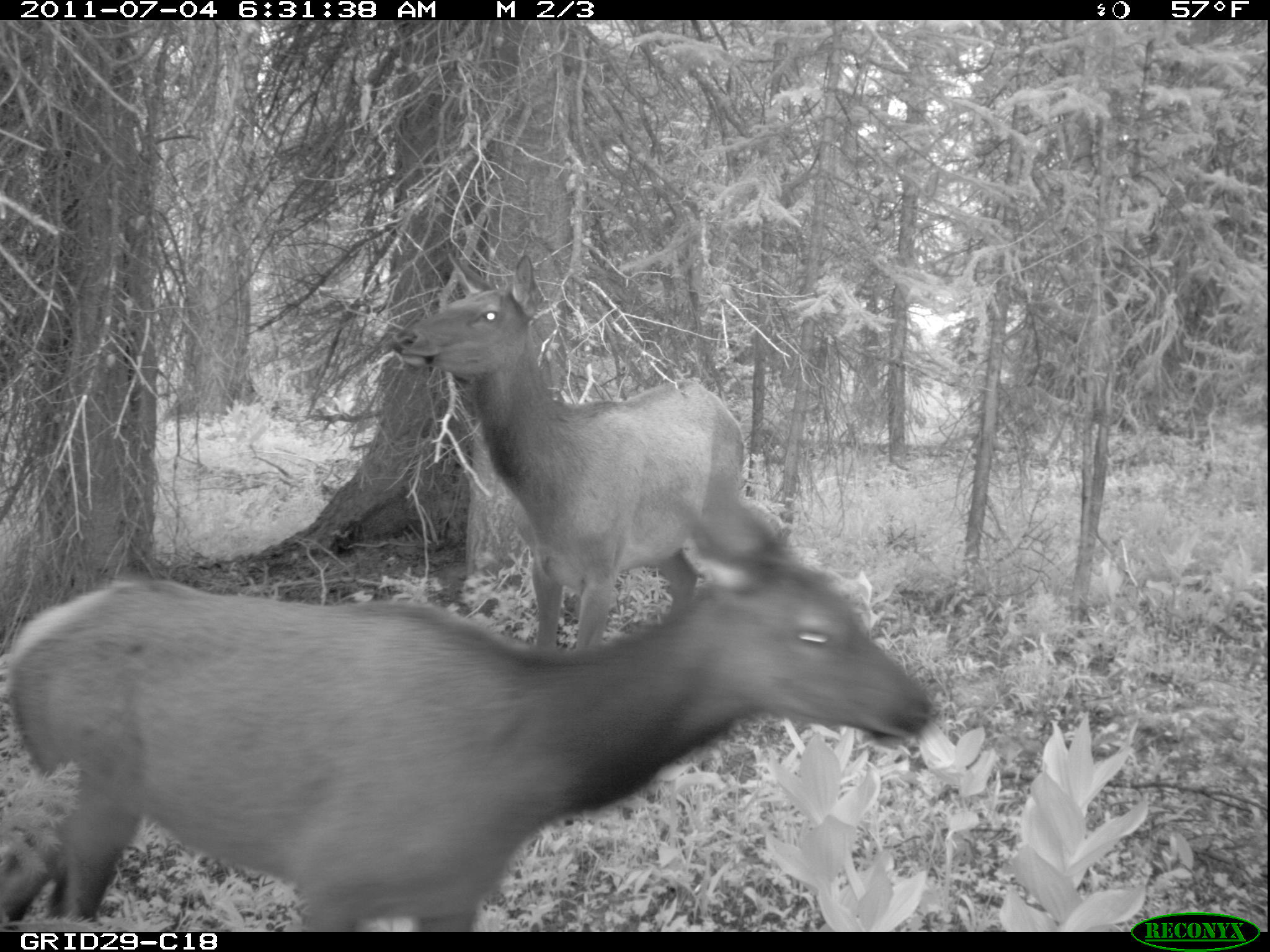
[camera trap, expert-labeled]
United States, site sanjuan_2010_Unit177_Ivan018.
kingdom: Animalia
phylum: Chordata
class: Mammalia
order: Artiodactyla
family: Cervidae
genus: Cervus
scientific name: Cervus elaphus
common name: red deer